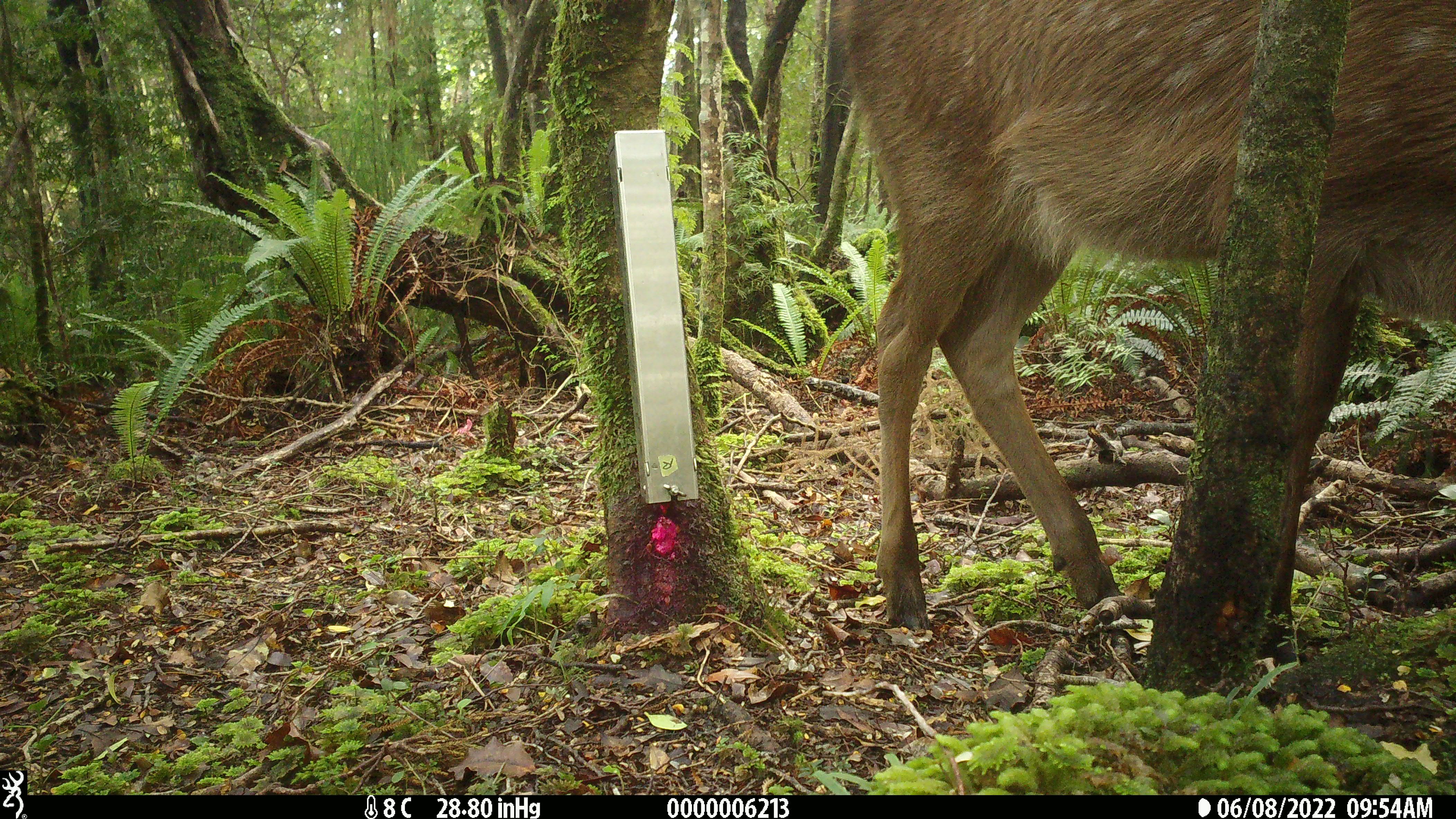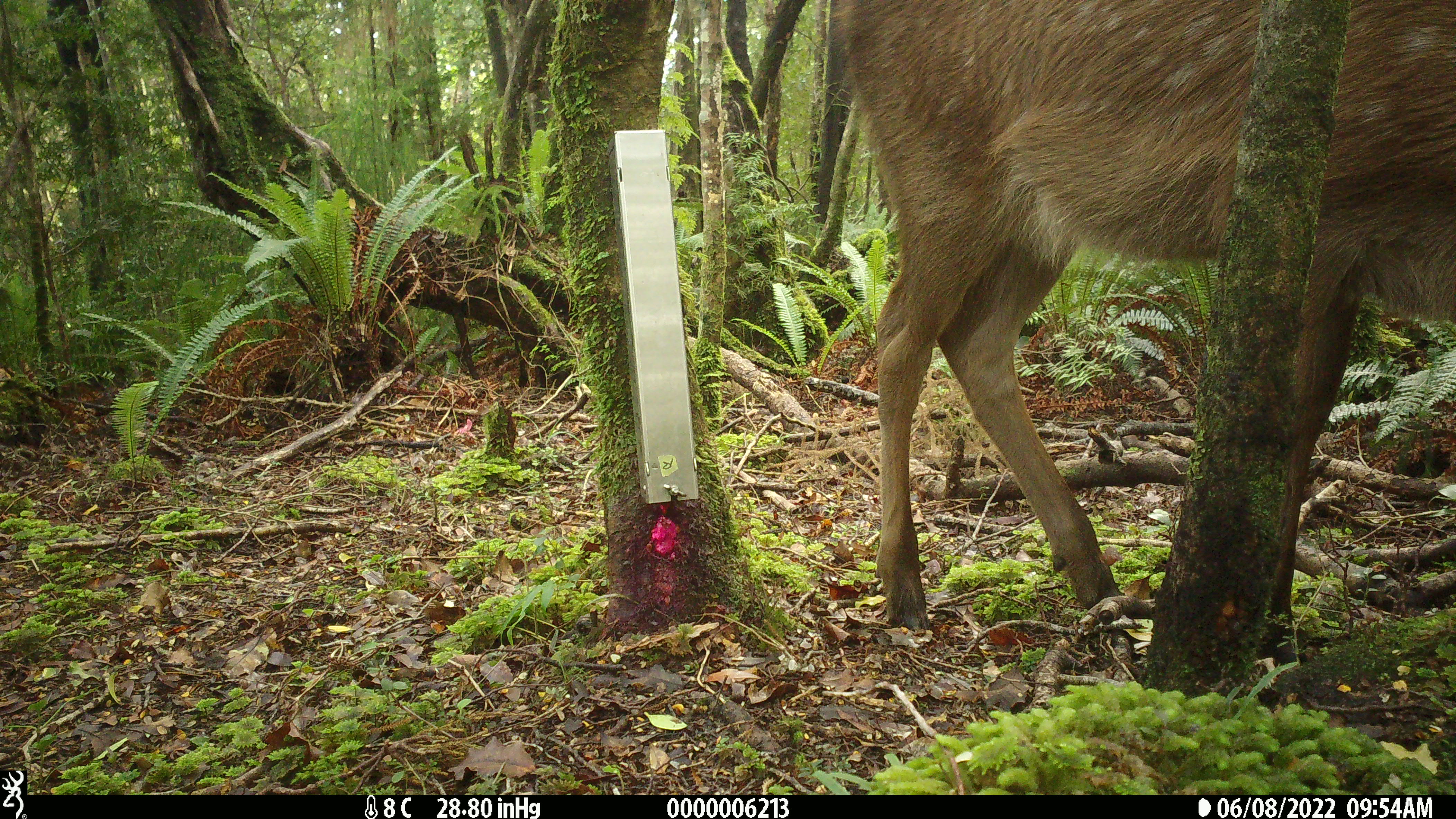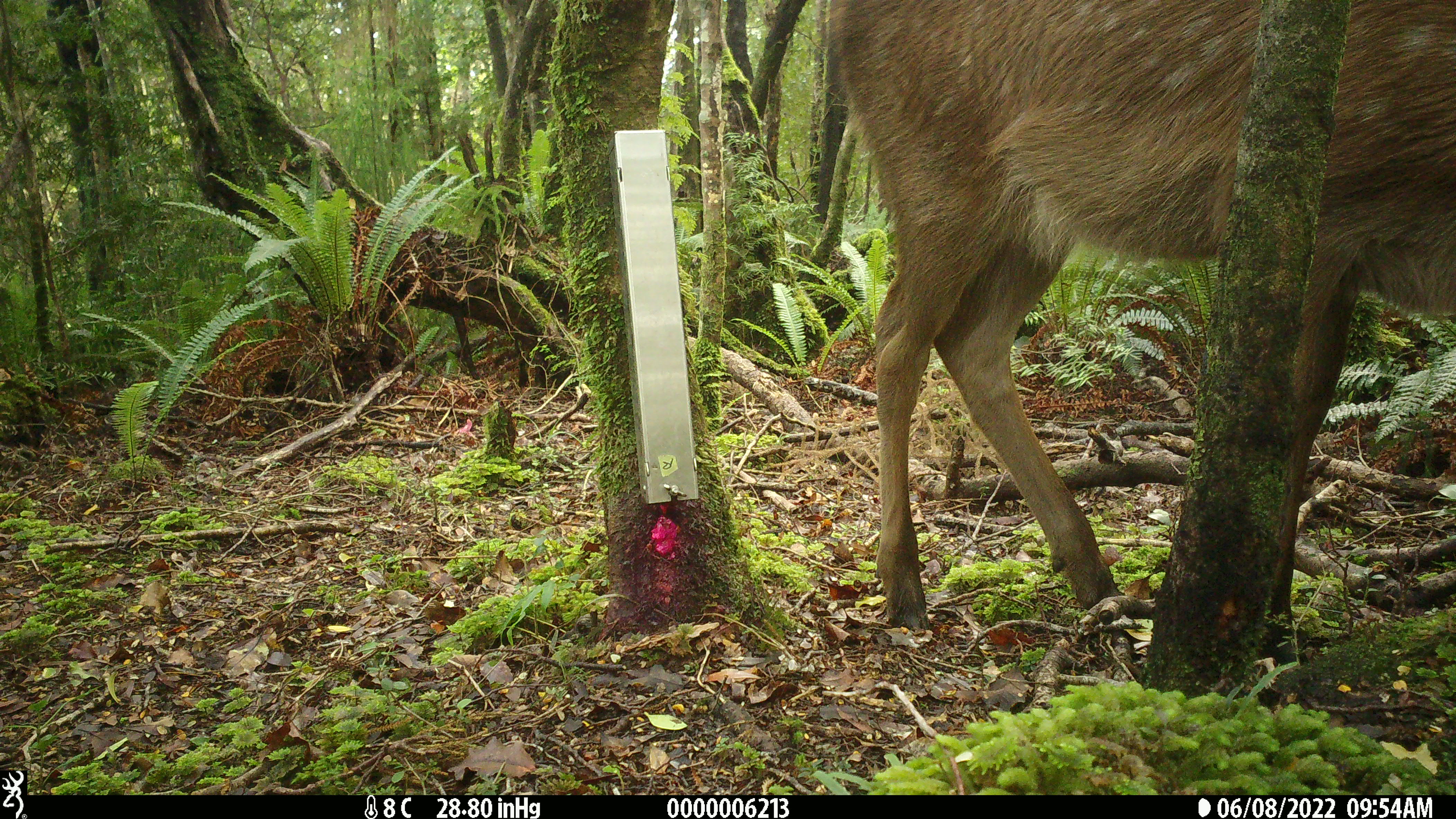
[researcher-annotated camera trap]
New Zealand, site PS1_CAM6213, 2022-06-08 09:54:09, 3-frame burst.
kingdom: Animalia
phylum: Chordata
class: Mammalia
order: Artiodactyla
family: Cervidae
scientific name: Cervidae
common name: deer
Deer (Cervidae).